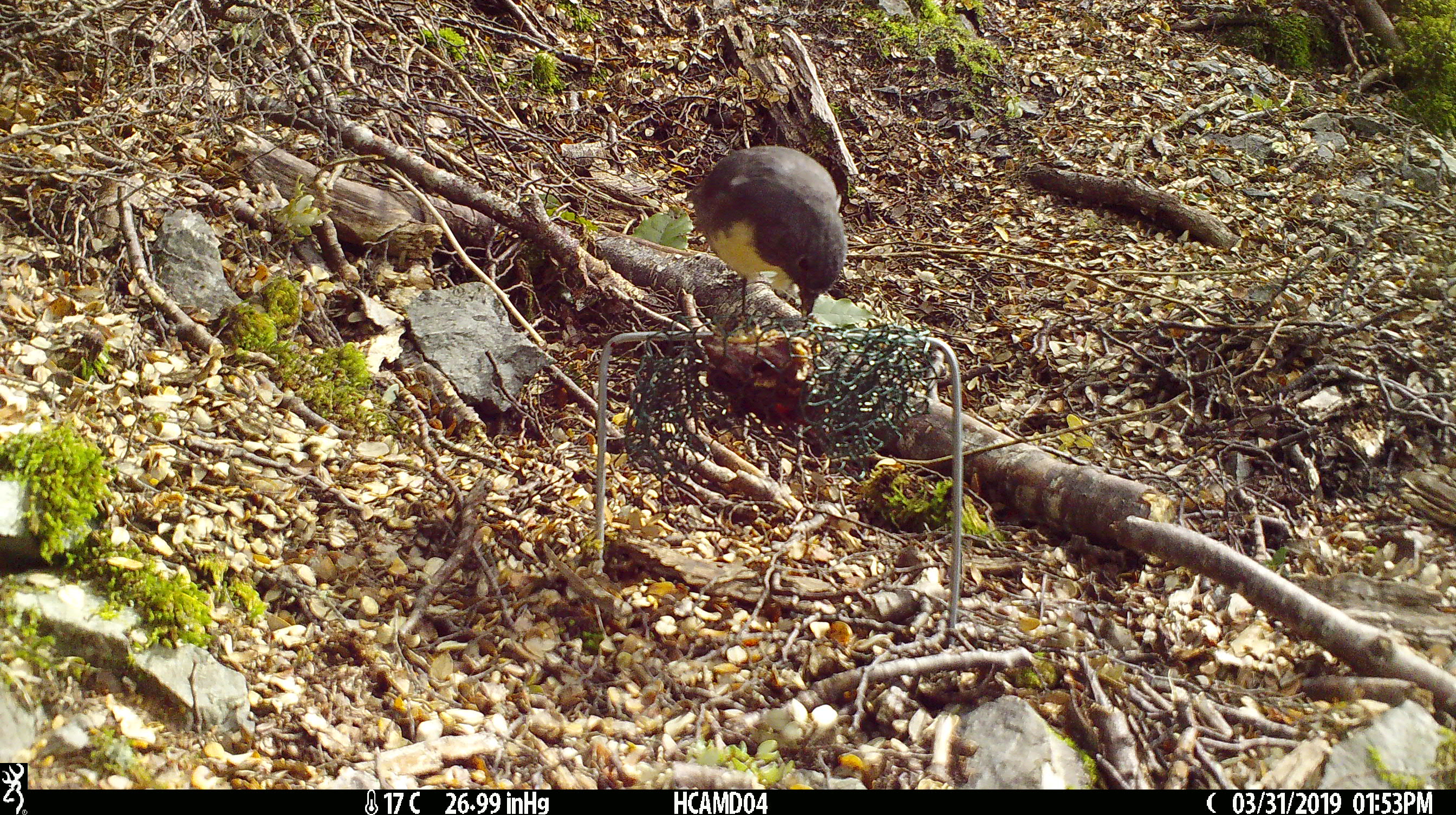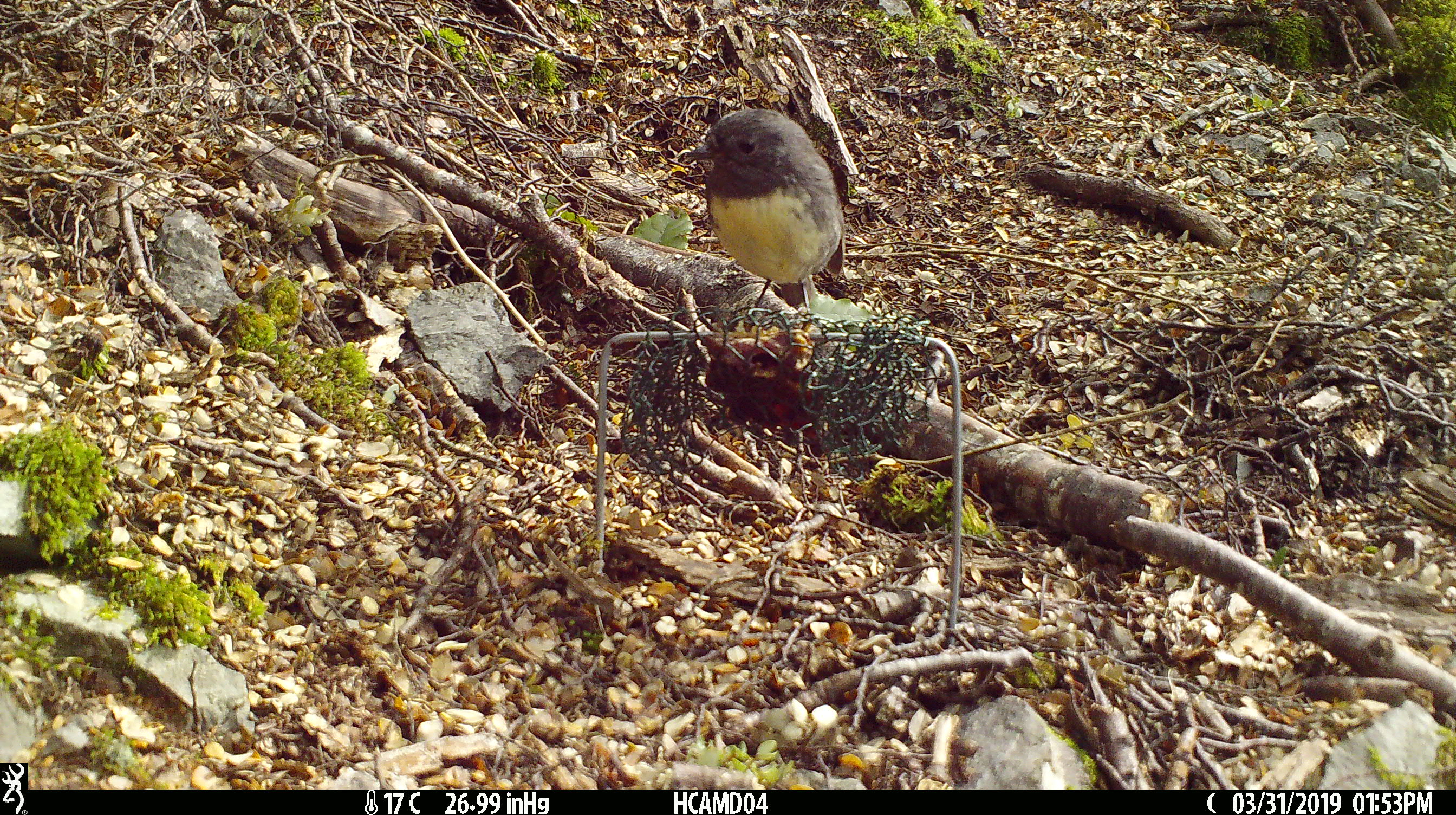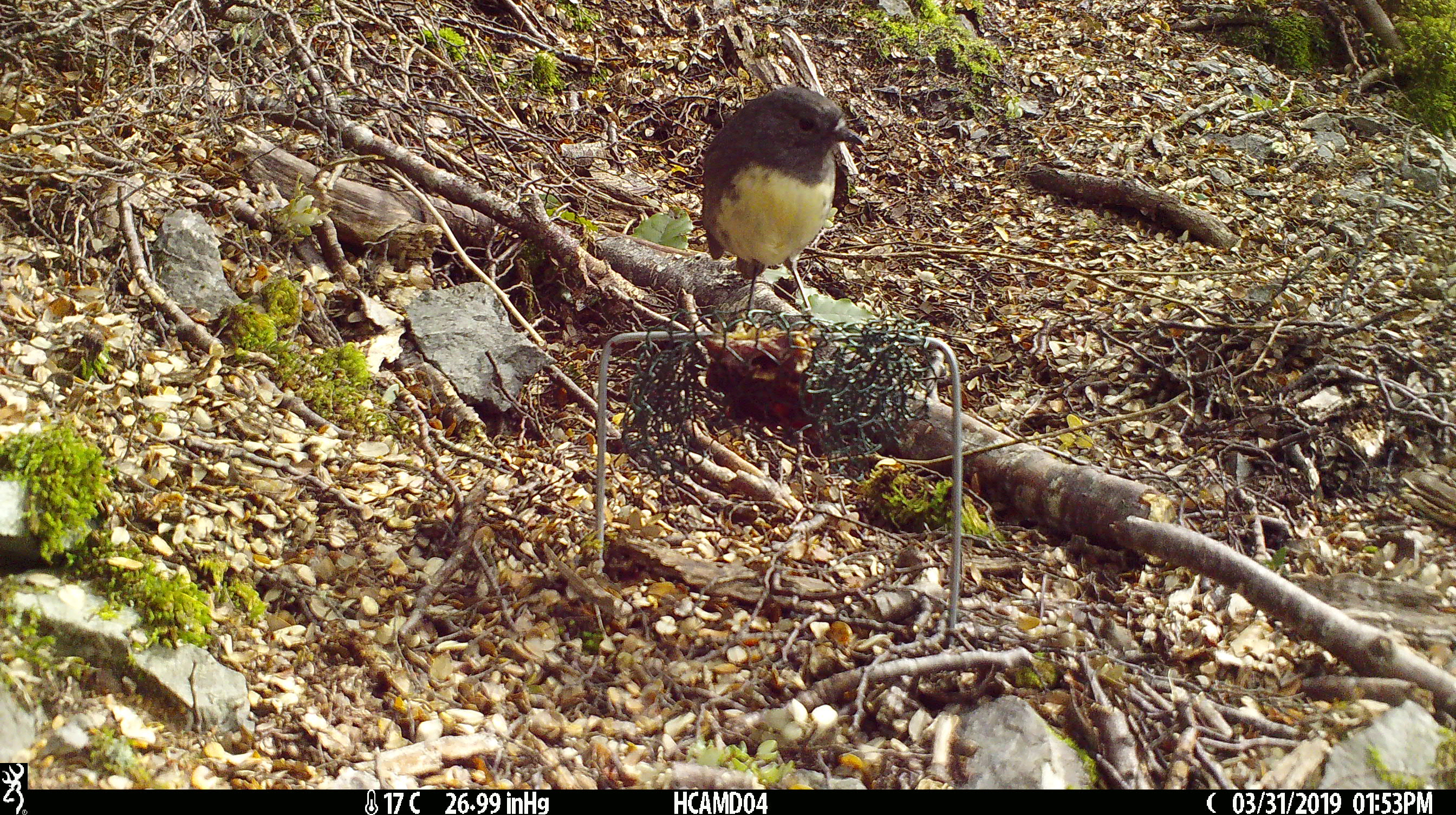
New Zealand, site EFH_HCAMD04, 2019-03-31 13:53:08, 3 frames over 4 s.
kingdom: Animalia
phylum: Chordata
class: Aves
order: Passeriformes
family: Petroicidae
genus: Petroica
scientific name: Petroica australis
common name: new zealand robin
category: robin